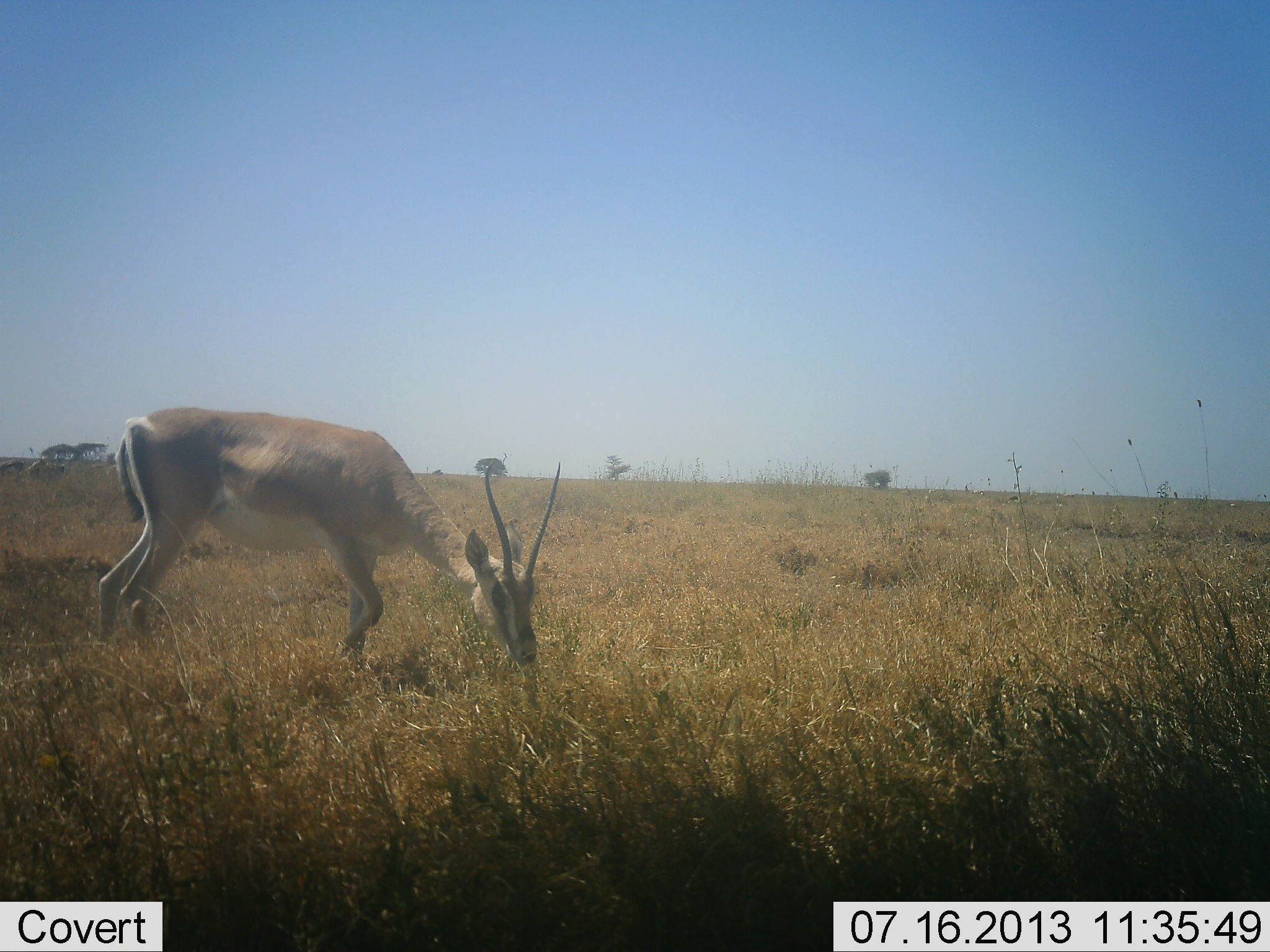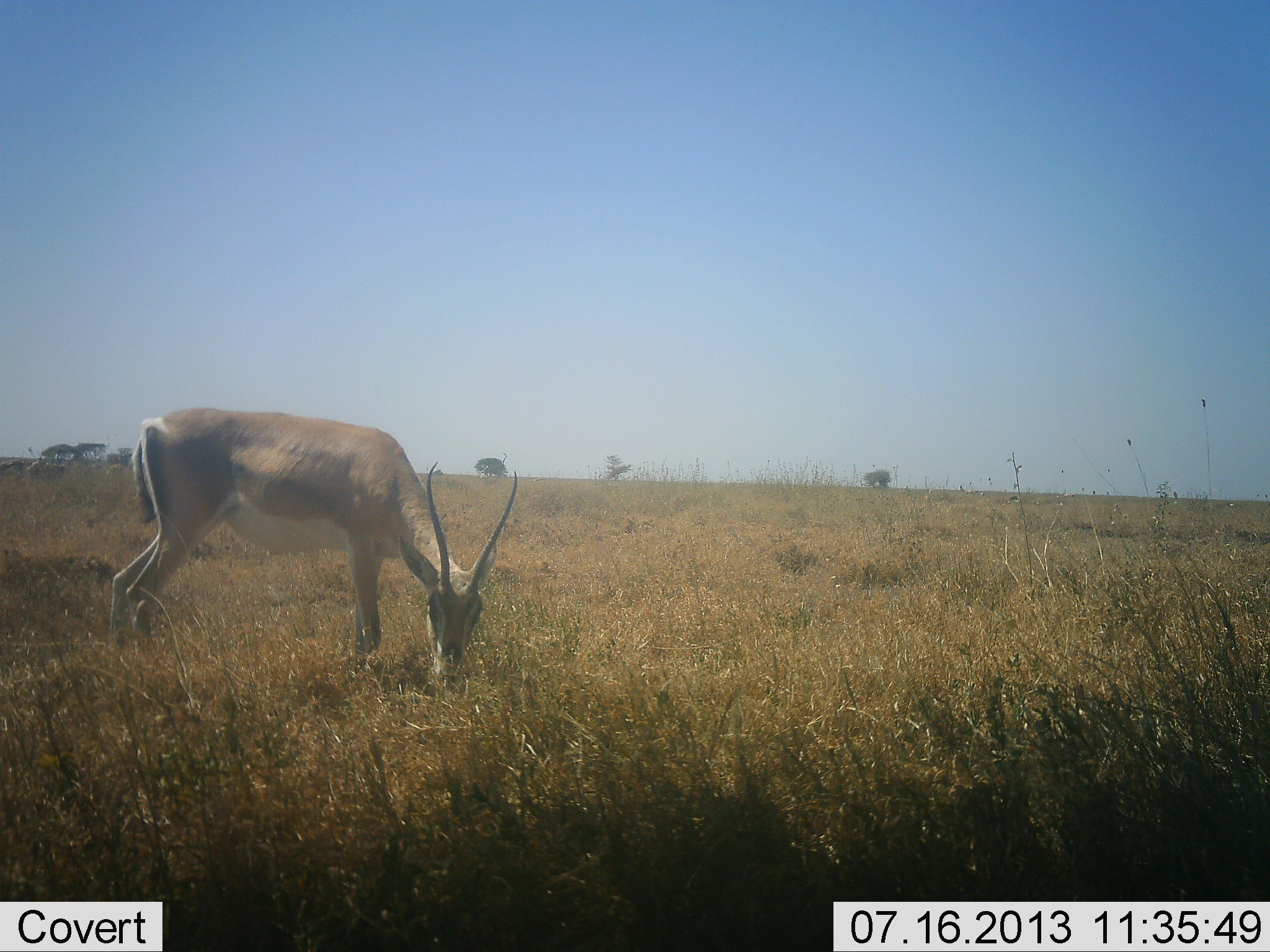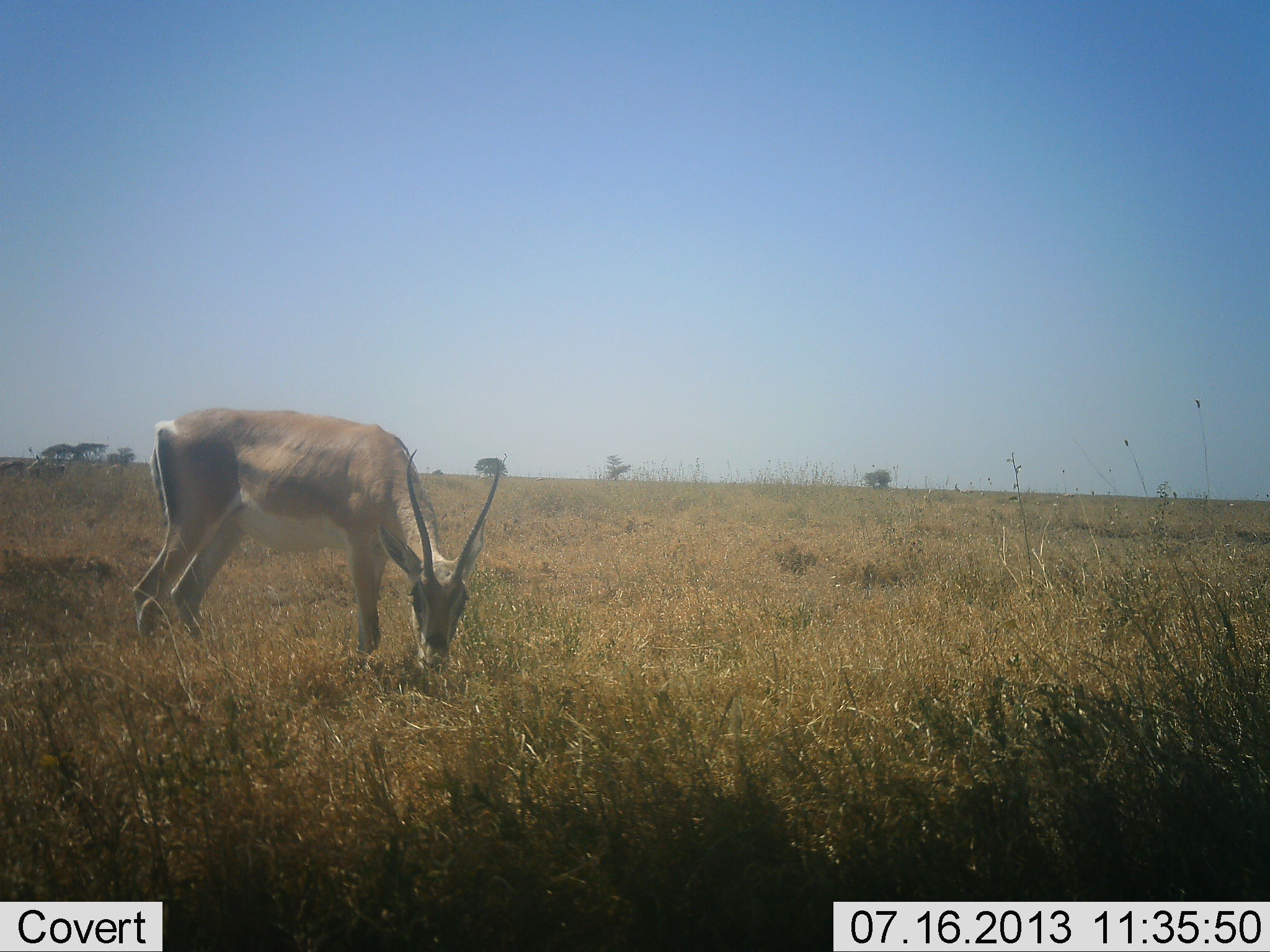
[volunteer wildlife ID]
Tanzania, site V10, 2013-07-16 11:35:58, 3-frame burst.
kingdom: Animalia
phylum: Chordata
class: Mammalia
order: Artiodactyla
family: Bovidae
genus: Nanger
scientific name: Nanger granti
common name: grant's gazelle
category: gazellegrants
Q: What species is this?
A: Gazellegrants (grant's gazelle) (Nanger granti).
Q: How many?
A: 1.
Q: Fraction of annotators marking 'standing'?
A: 19%.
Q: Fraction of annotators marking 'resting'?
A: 0%.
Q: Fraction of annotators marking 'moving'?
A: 3%.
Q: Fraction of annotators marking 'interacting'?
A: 0%.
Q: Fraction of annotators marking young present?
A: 0%.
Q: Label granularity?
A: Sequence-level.